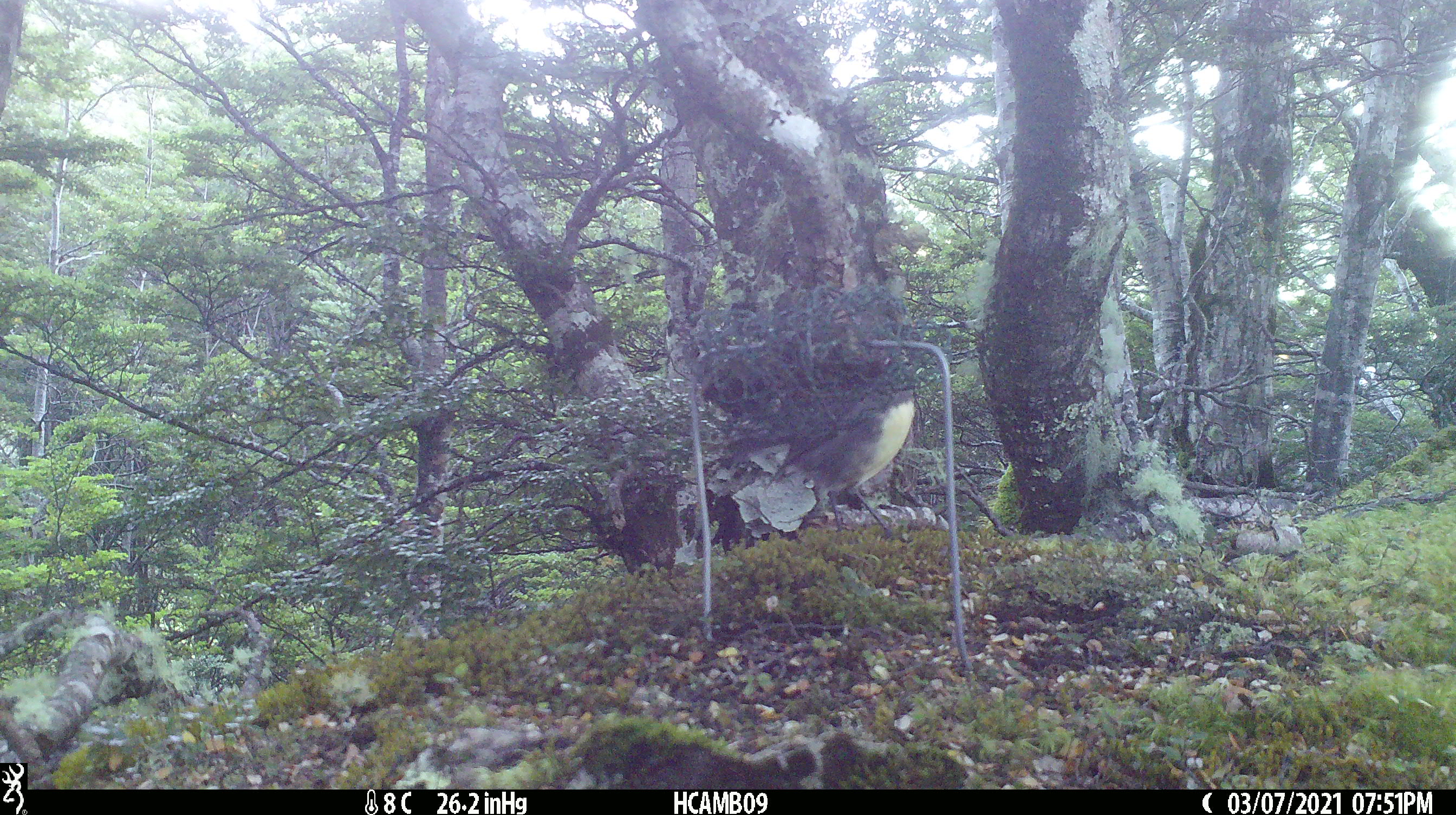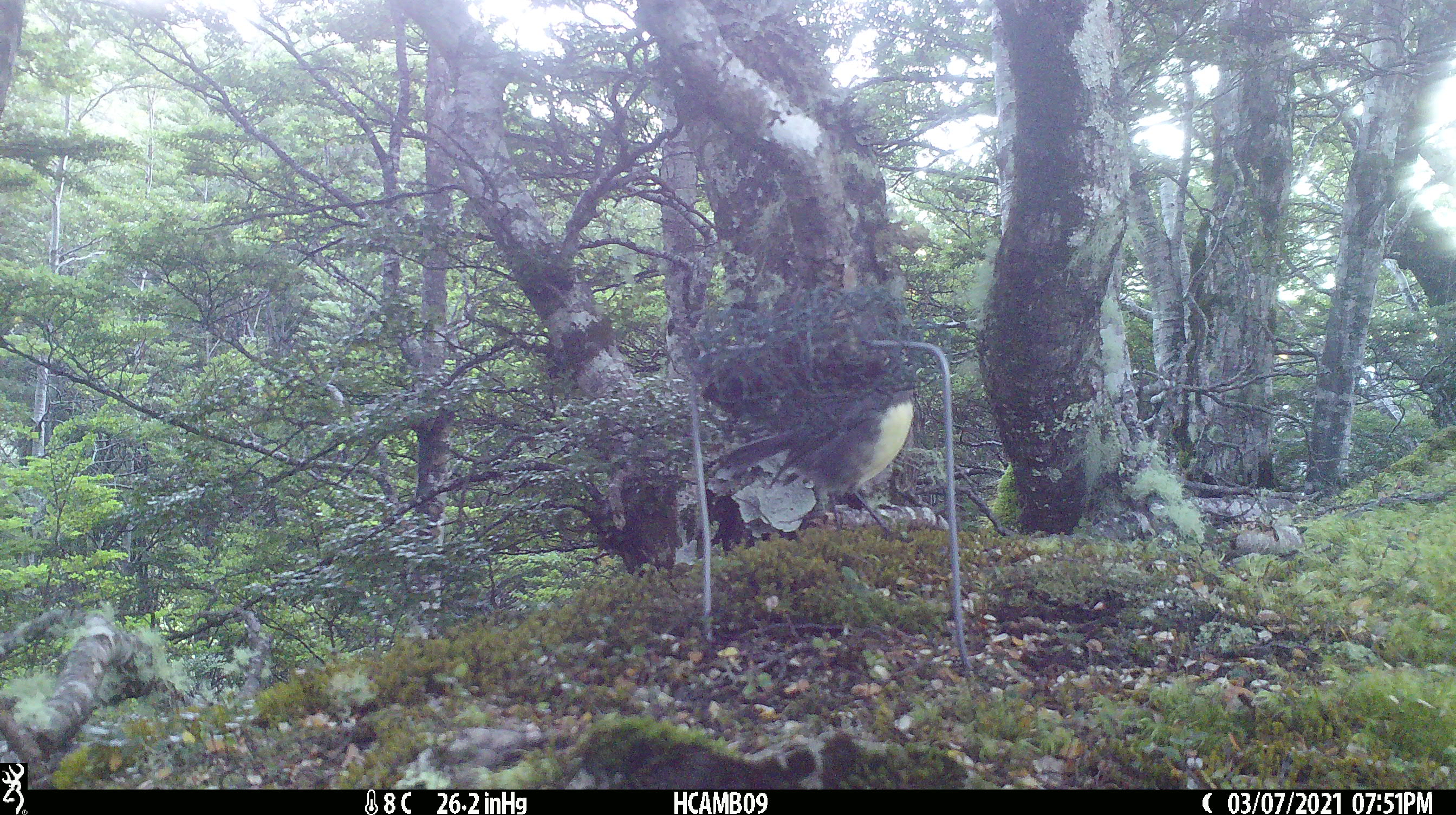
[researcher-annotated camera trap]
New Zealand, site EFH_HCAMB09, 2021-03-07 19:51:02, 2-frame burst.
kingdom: Animalia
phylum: Chordata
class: Aves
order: Passeriformes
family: Petroicidae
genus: Petroica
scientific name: Petroica australis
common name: new zealand robin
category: robin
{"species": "robin (new zealand robin) (Petroica australis)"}